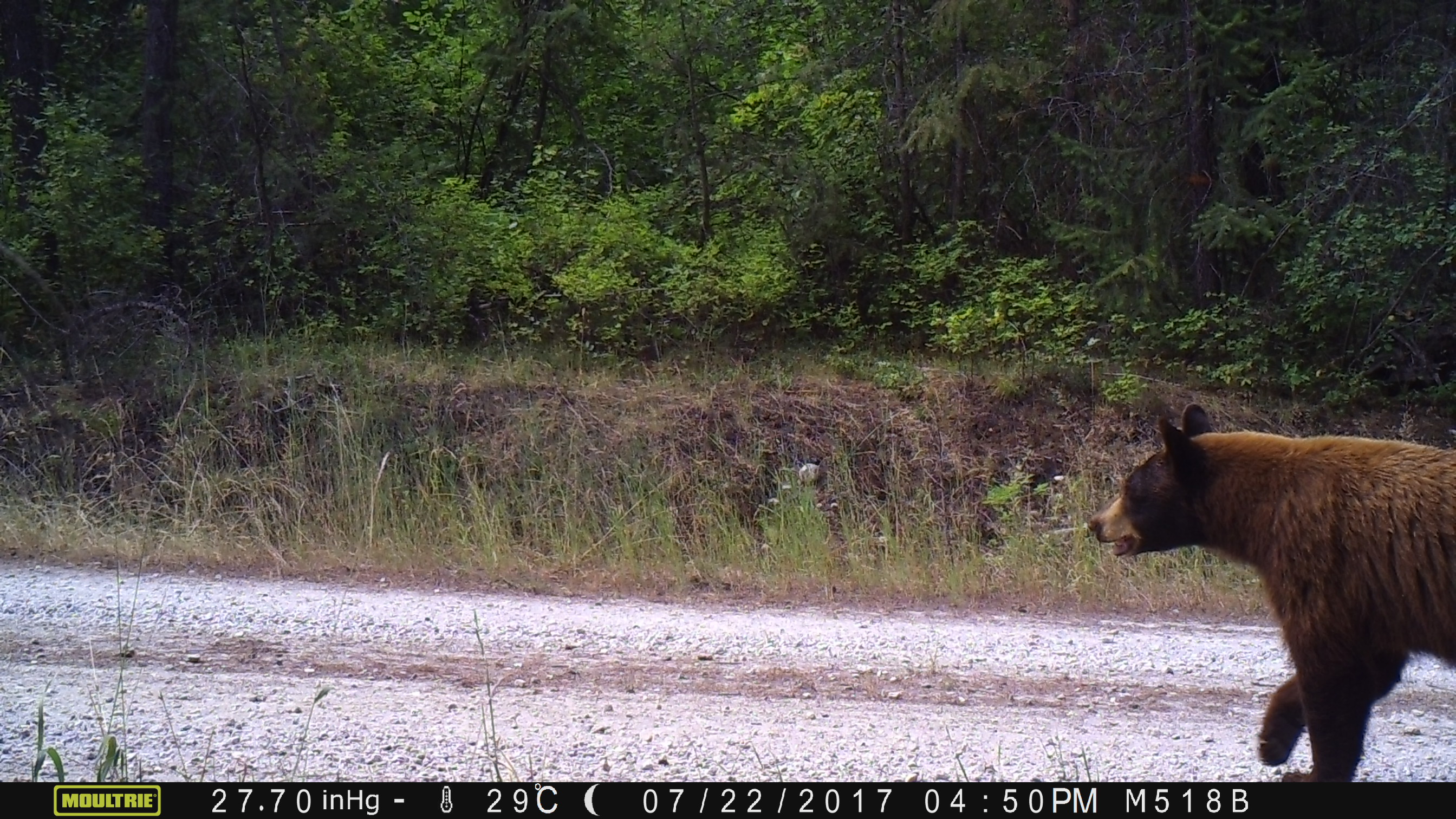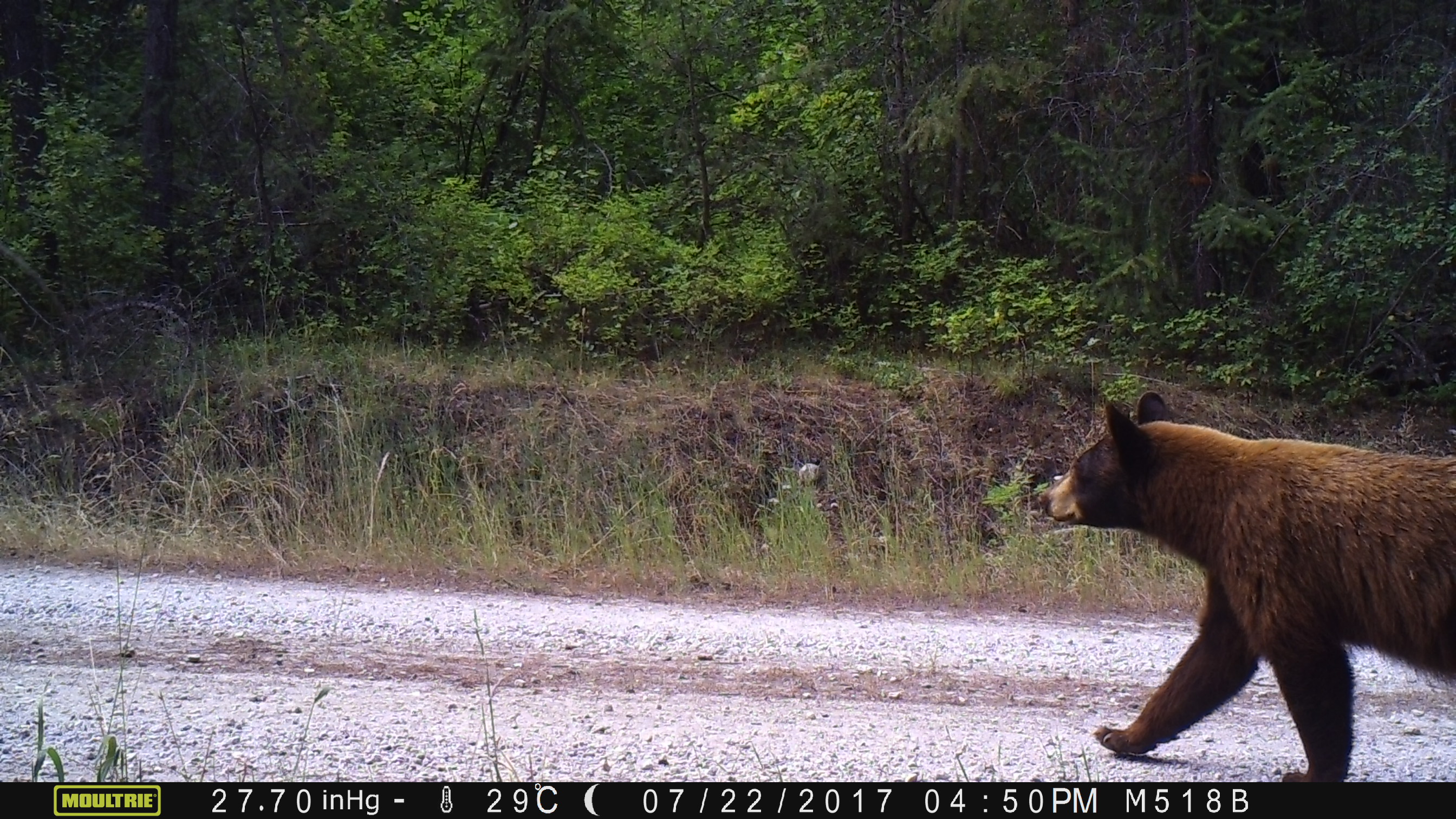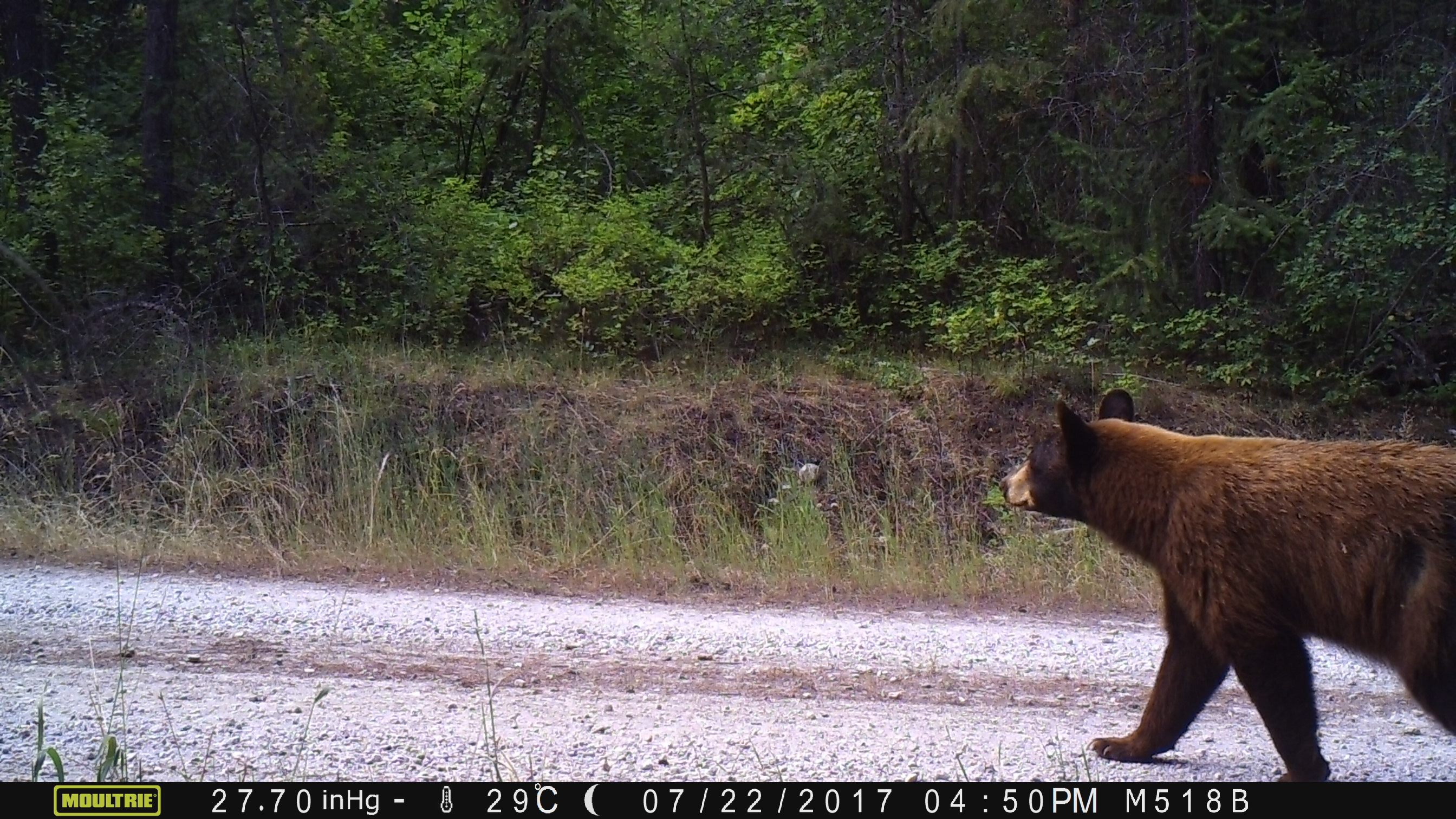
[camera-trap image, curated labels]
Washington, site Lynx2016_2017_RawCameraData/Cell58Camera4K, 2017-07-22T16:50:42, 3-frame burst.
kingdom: Animalia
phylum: Chordata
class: Mammalia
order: Carnivora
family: Ursidae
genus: Ursus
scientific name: Ursus americanus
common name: american black bear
Ursus americanus (american black bear). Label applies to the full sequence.